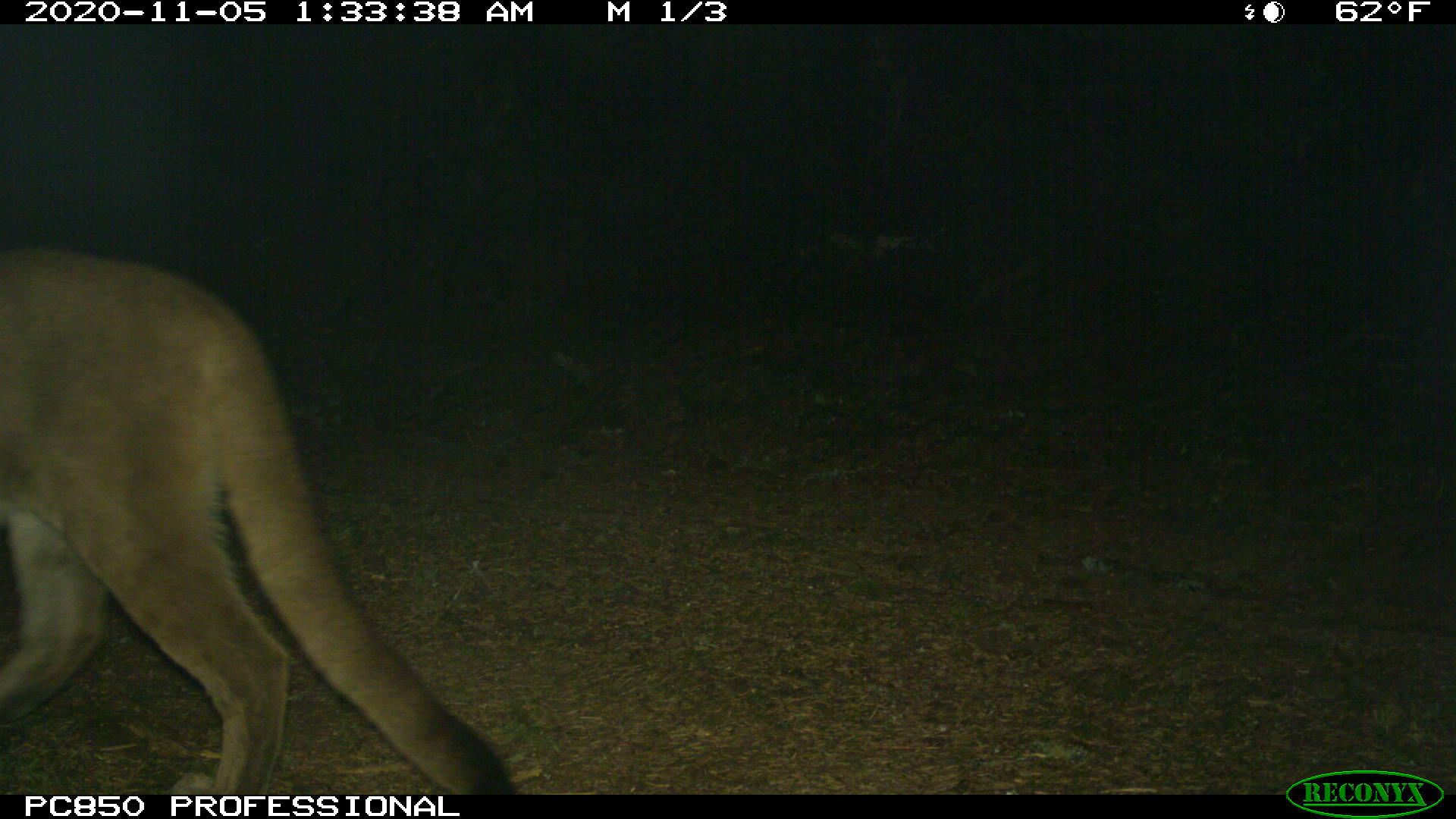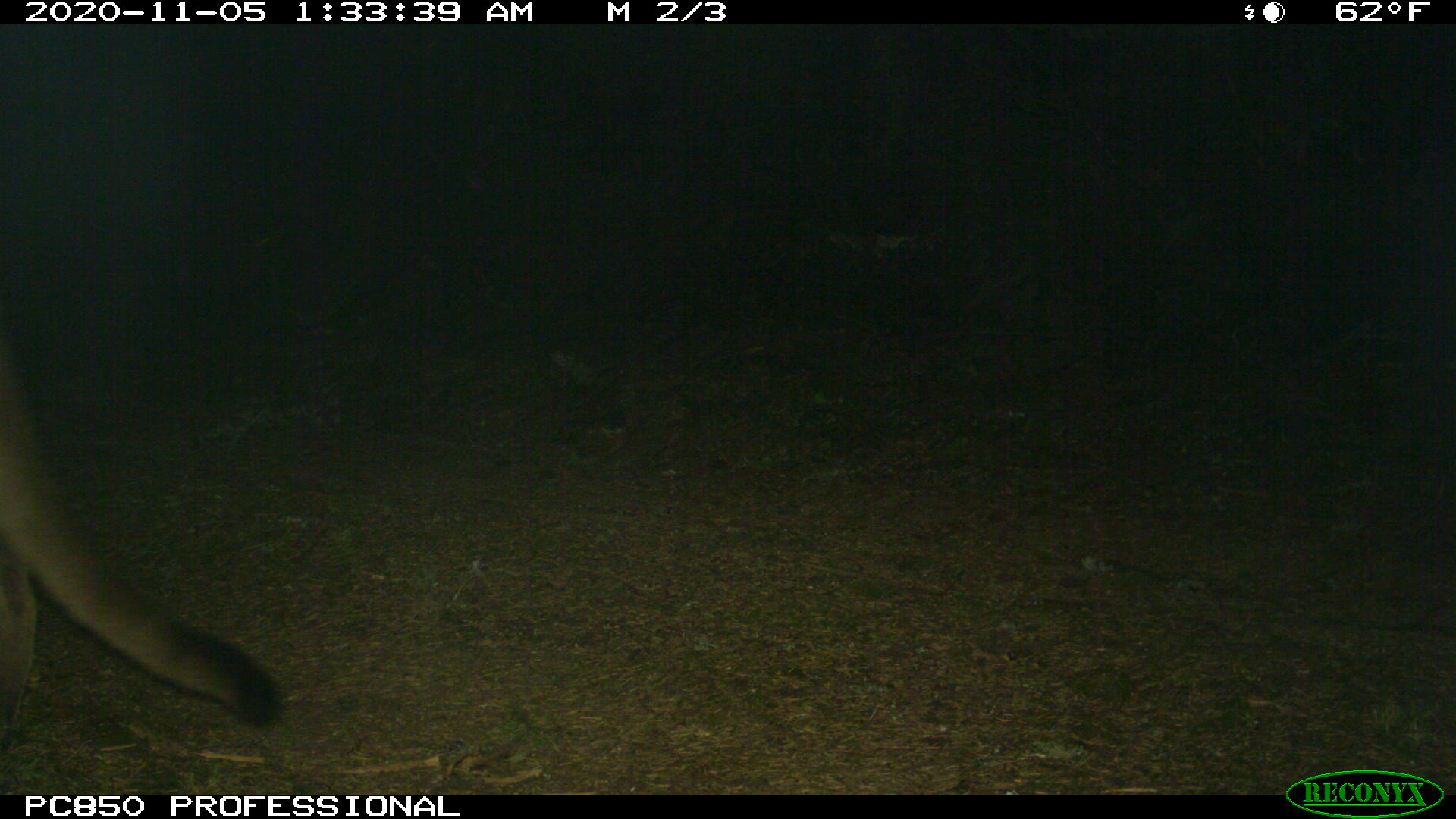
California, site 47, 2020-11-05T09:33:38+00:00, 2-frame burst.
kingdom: Animalia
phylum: Chordata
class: Mammalia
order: Carnivora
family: Felidae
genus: Puma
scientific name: Puma concolor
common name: puma